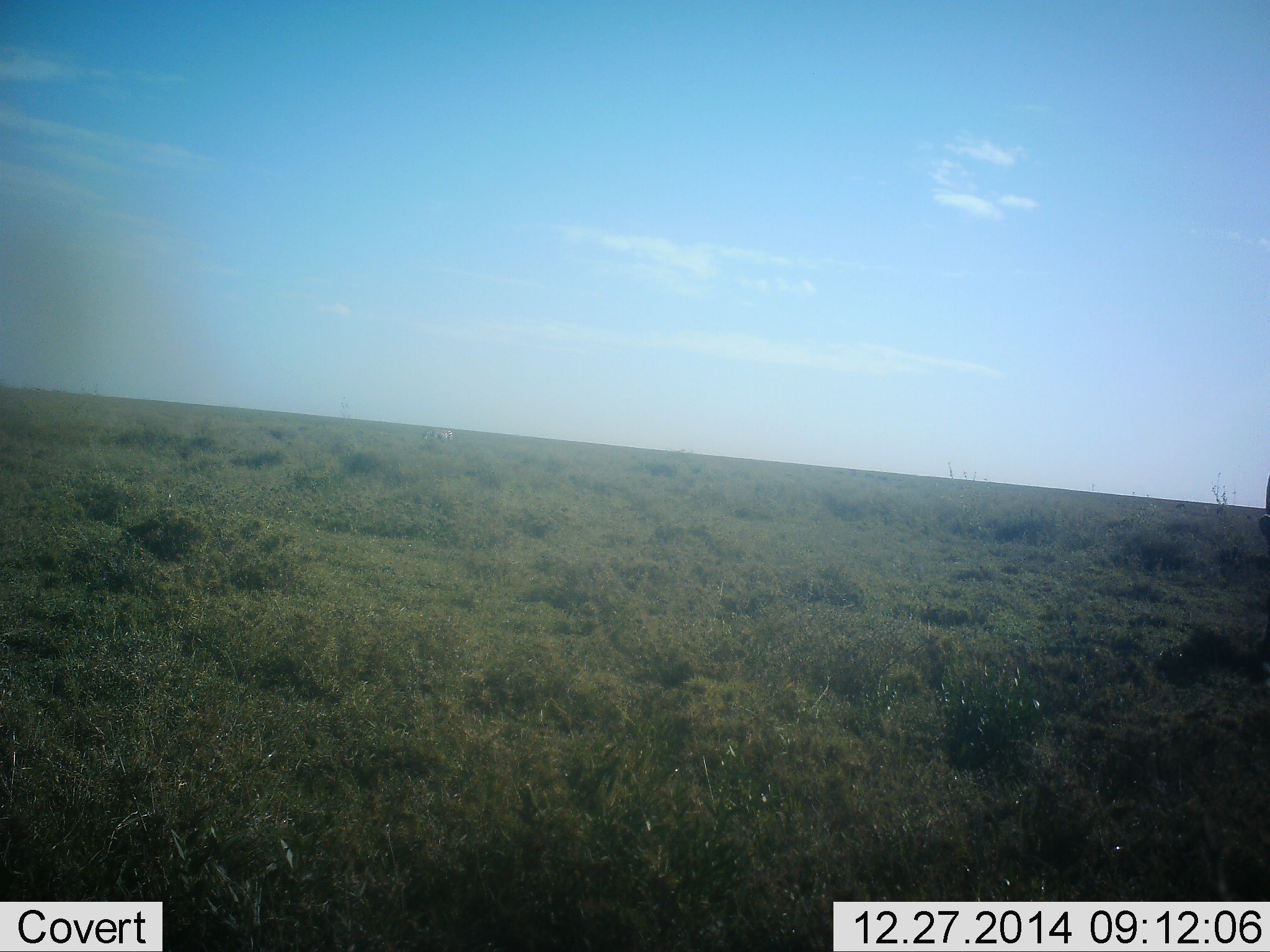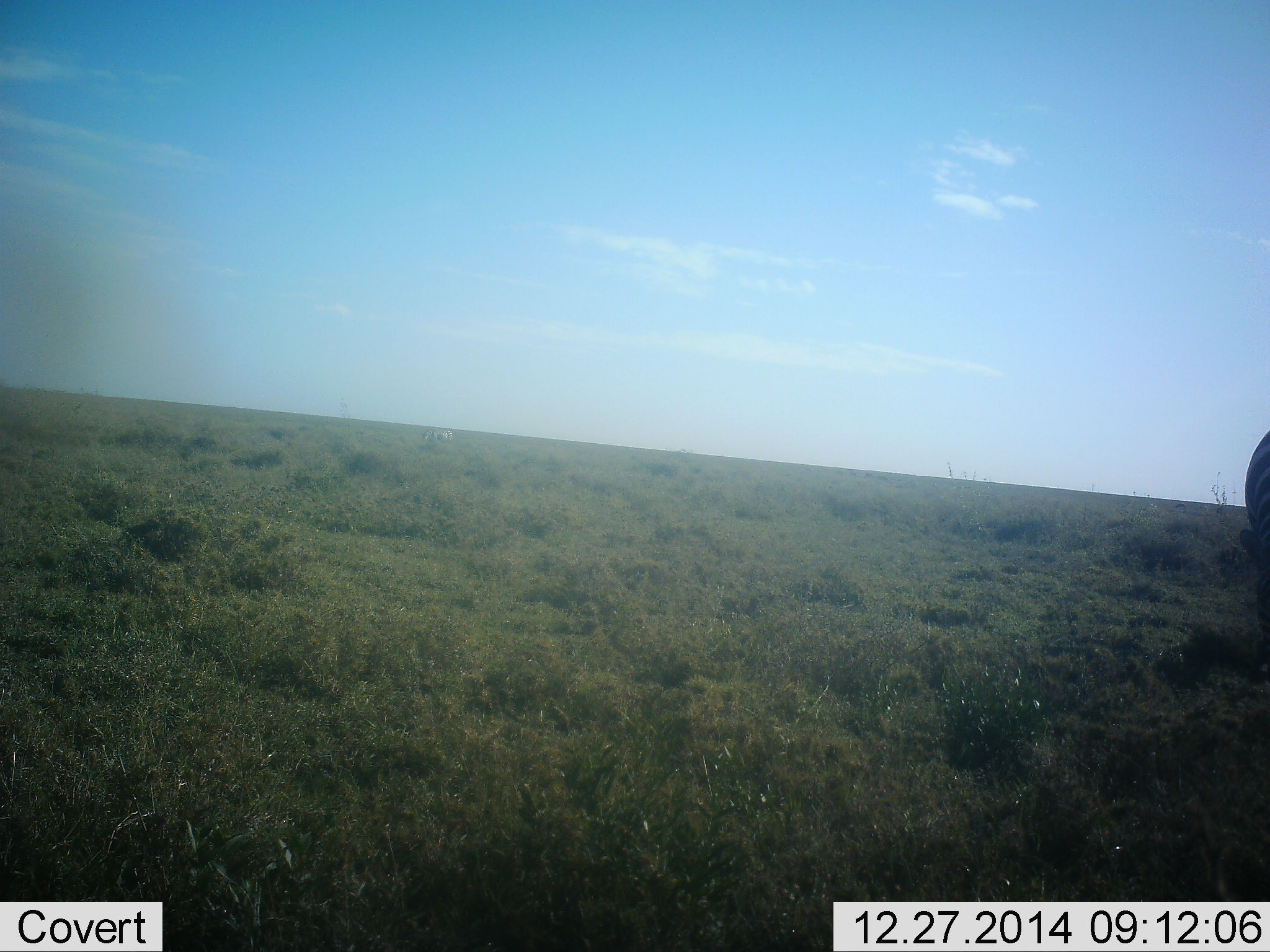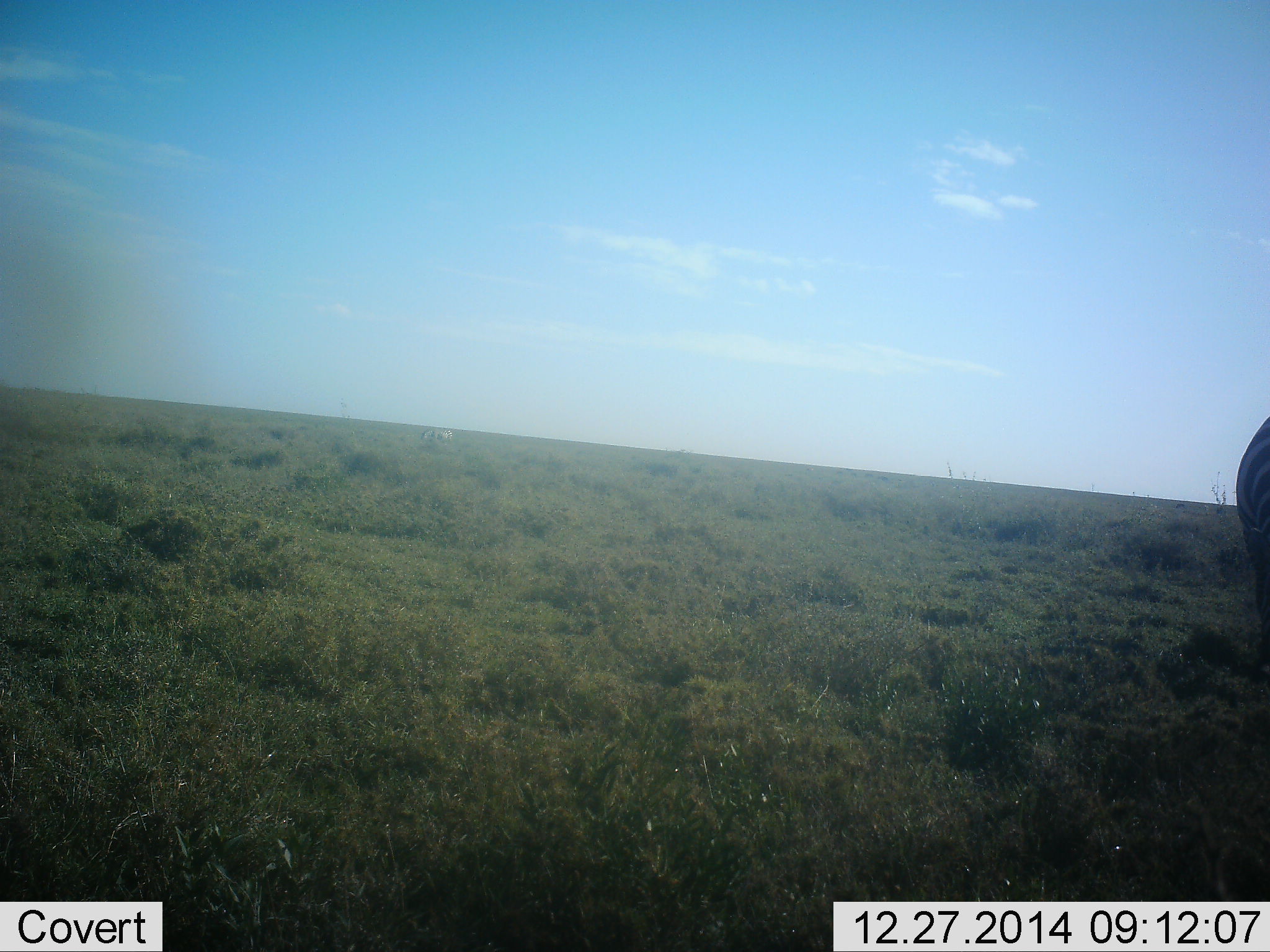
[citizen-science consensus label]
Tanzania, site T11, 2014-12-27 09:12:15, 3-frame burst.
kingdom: Animalia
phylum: Chordata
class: Mammalia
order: Perissodactyla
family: Equidae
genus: Equus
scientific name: Equus quagga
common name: plains zebra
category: zebra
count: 1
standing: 60%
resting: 0%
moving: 30%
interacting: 0%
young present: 0%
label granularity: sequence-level